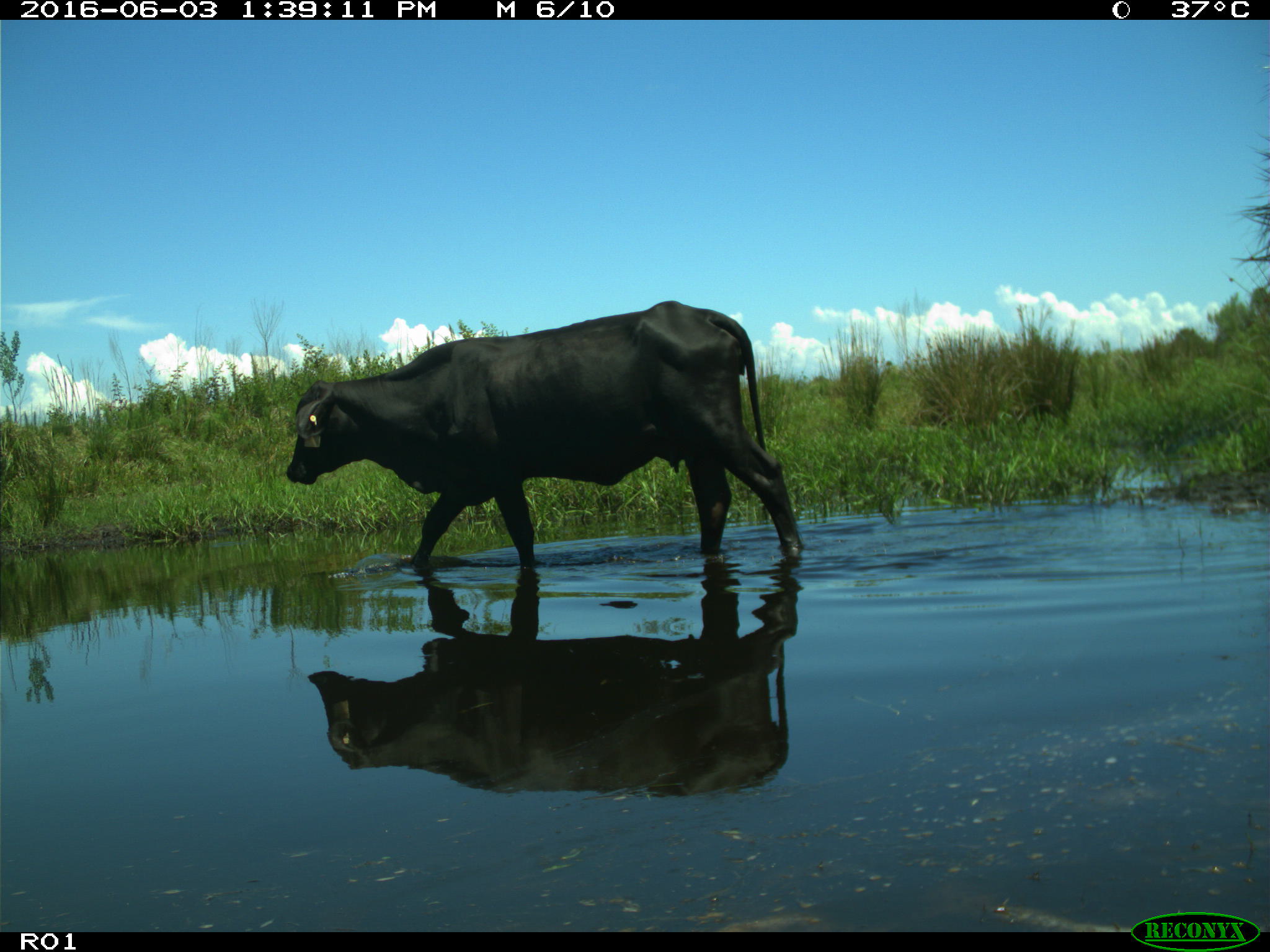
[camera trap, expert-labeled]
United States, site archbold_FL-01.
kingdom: Animalia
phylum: Chordata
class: Mammalia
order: Artiodactyla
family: Bovidae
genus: Bos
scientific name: Bos taurus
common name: domestic cow